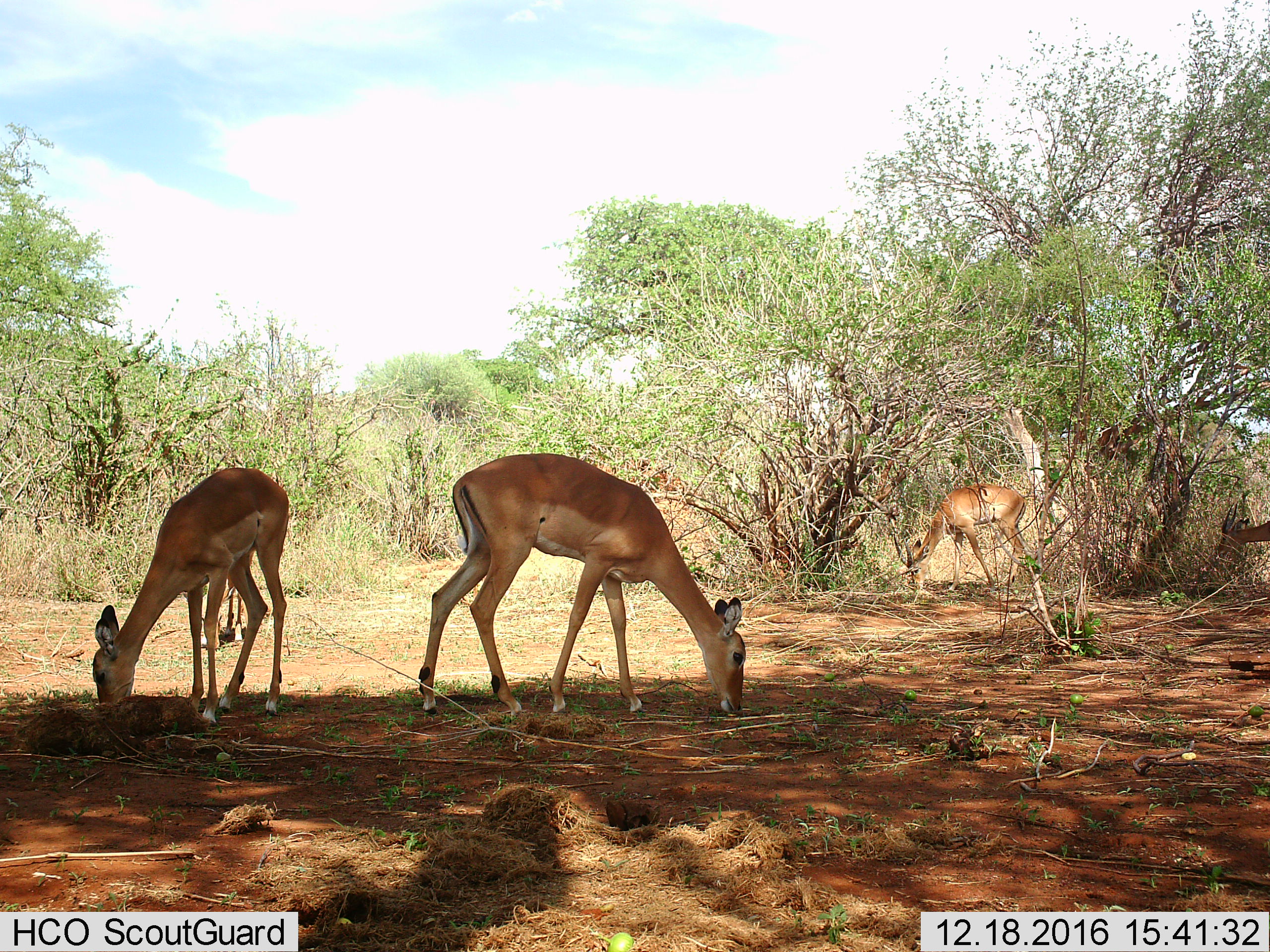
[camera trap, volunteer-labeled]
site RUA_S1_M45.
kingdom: Animalia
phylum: Chordata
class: Mammalia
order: Artiodactyla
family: Bovidae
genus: Aepyceros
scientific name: Aepyceros melampus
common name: impala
Impala (Aepyceros melampus), count 5. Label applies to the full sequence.